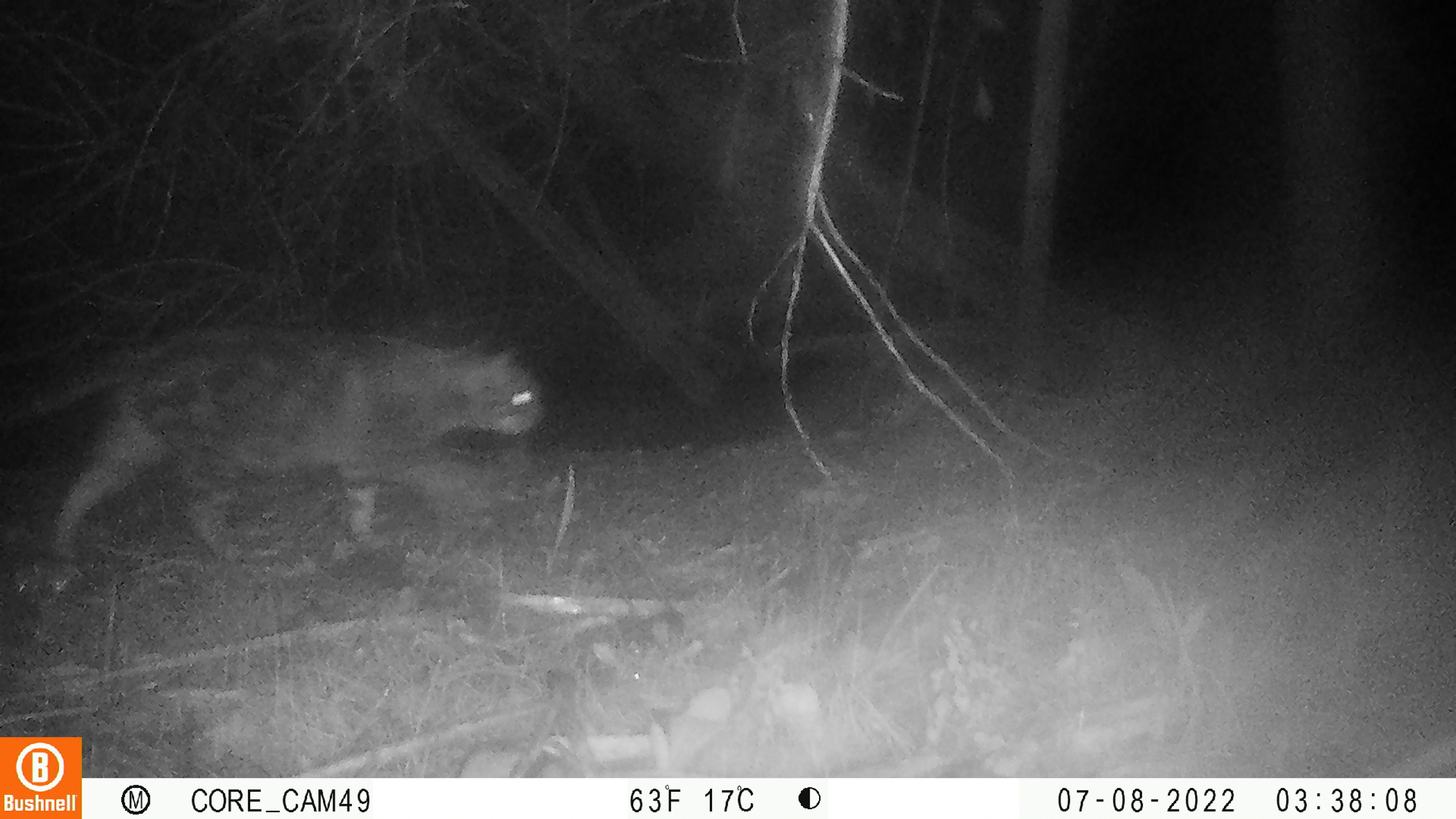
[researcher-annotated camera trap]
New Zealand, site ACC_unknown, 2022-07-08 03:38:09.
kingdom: Animalia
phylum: Chordata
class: Mammalia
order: Carnivora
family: Felidae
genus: Felis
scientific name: Felis catus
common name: domestic cat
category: cat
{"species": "cat (domestic cat) (Felis catus)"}